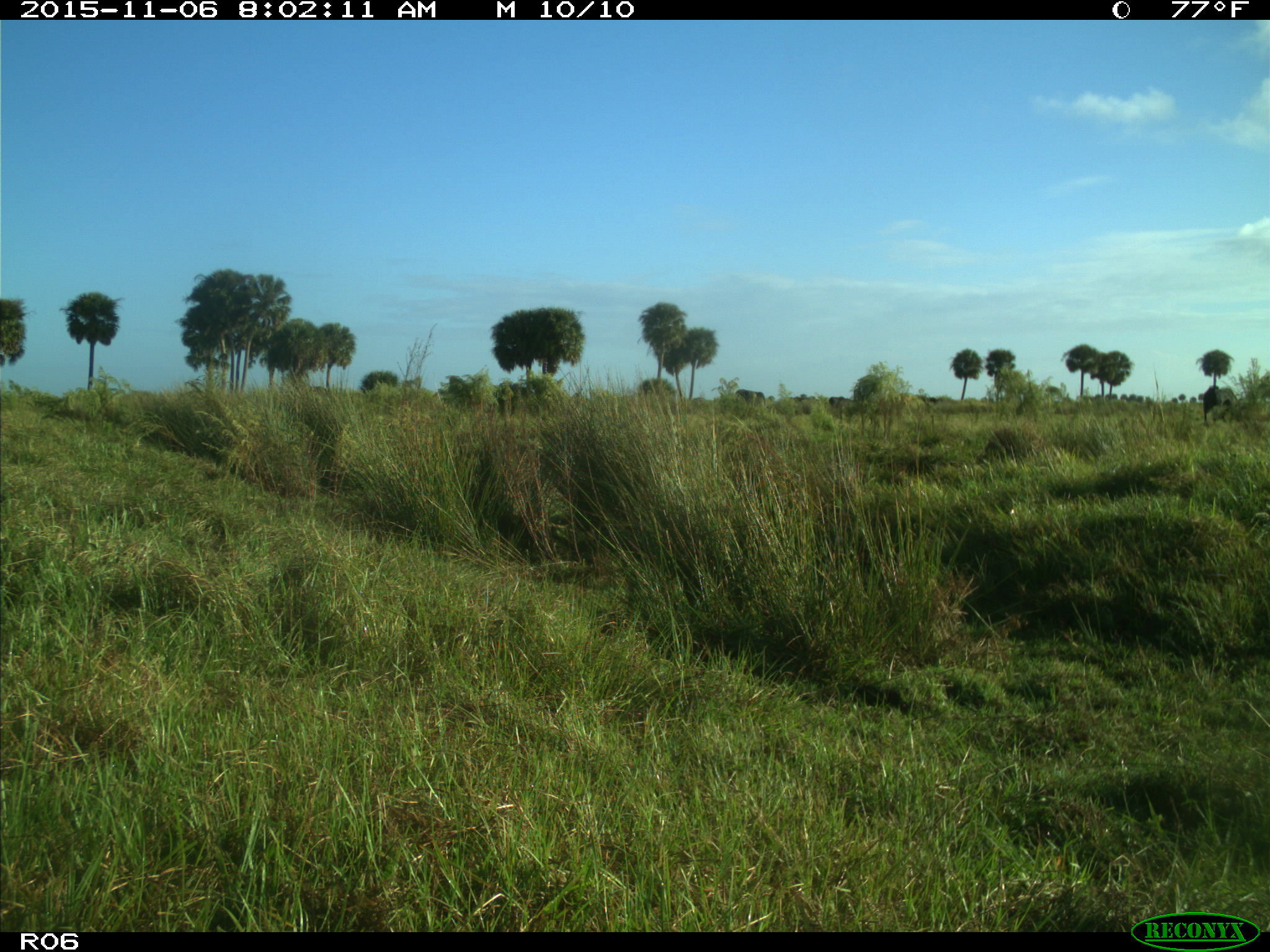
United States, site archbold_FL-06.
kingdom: Animalia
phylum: Chordata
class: Mammalia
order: Artiodactyla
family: Bovidae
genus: Bos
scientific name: Bos taurus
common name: domestic cow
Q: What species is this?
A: Bos taurus (domestic cow).